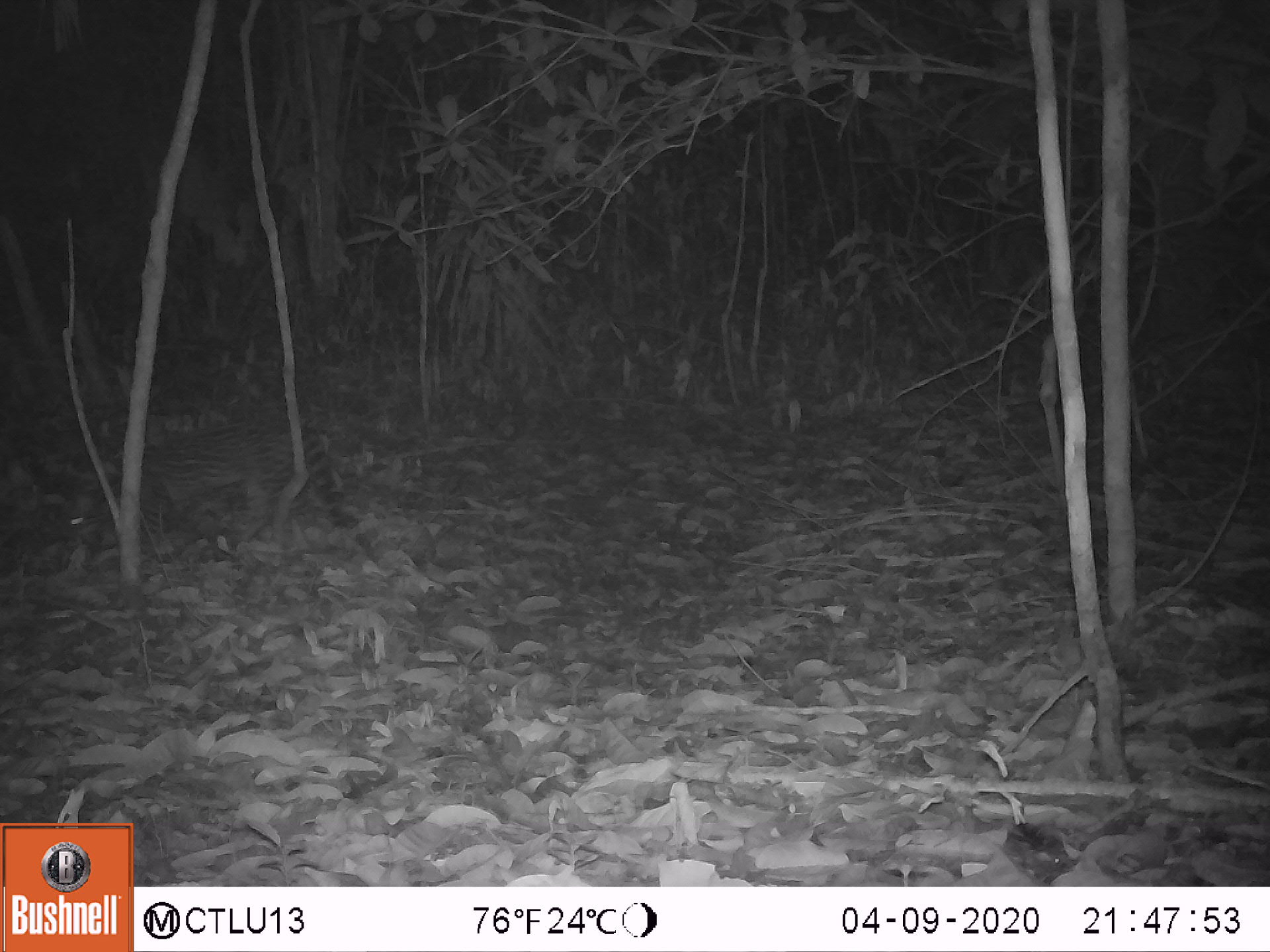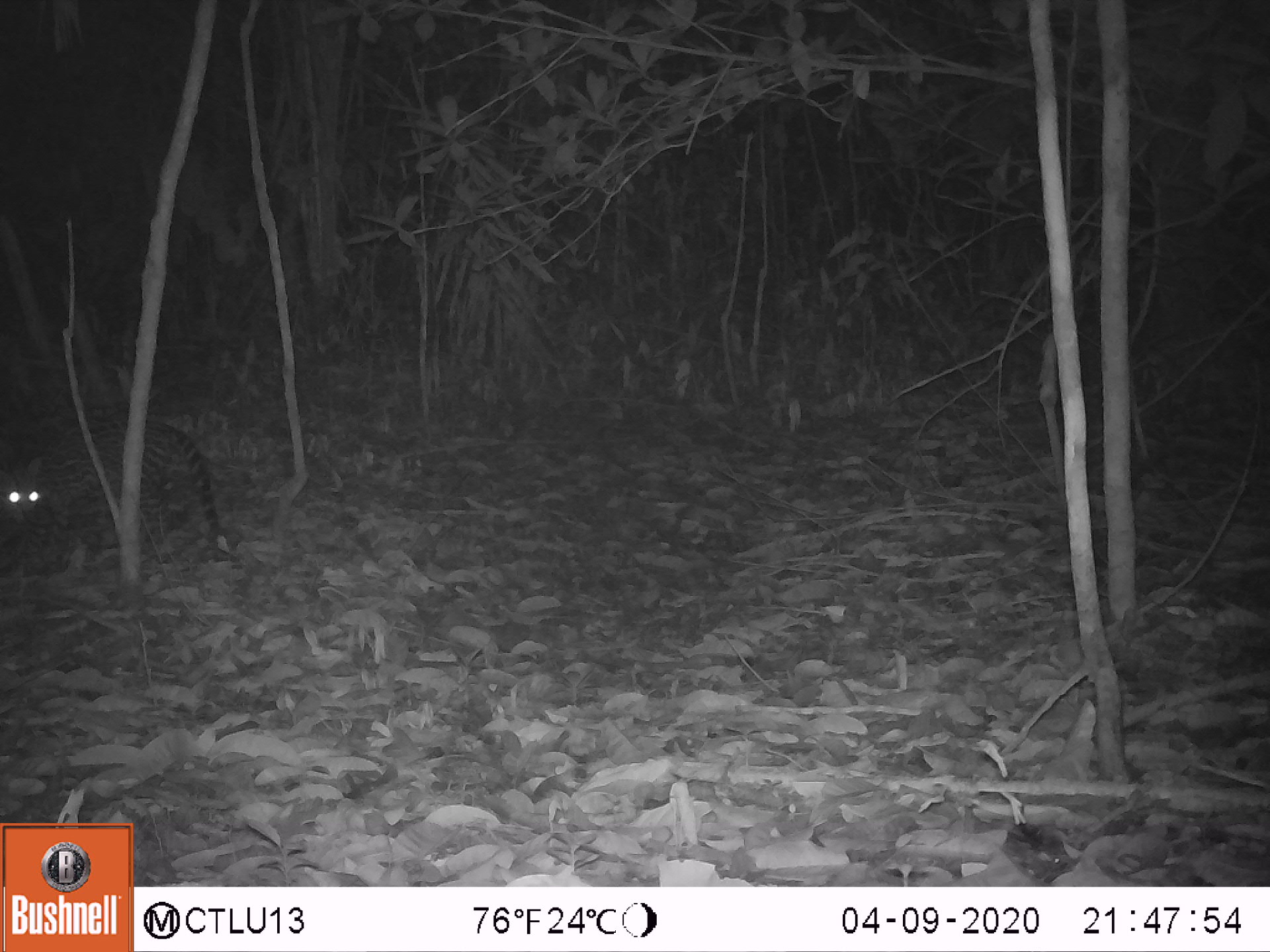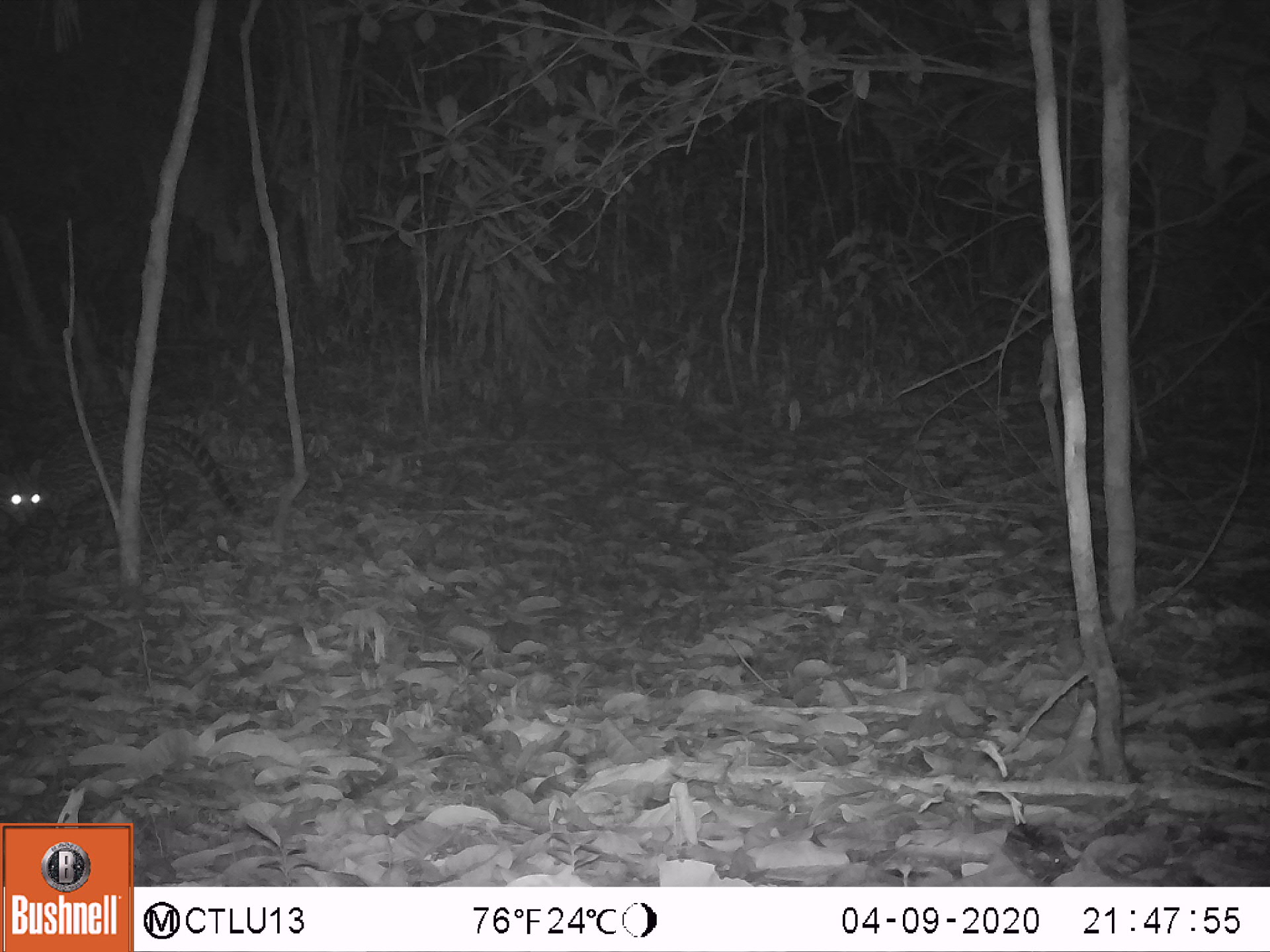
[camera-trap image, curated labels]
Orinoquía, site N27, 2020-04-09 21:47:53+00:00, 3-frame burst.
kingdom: Animalia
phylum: Chordata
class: Mammalia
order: Carnivora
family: Felidae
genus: Leopardus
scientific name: Leopardus pardalis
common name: ocelot